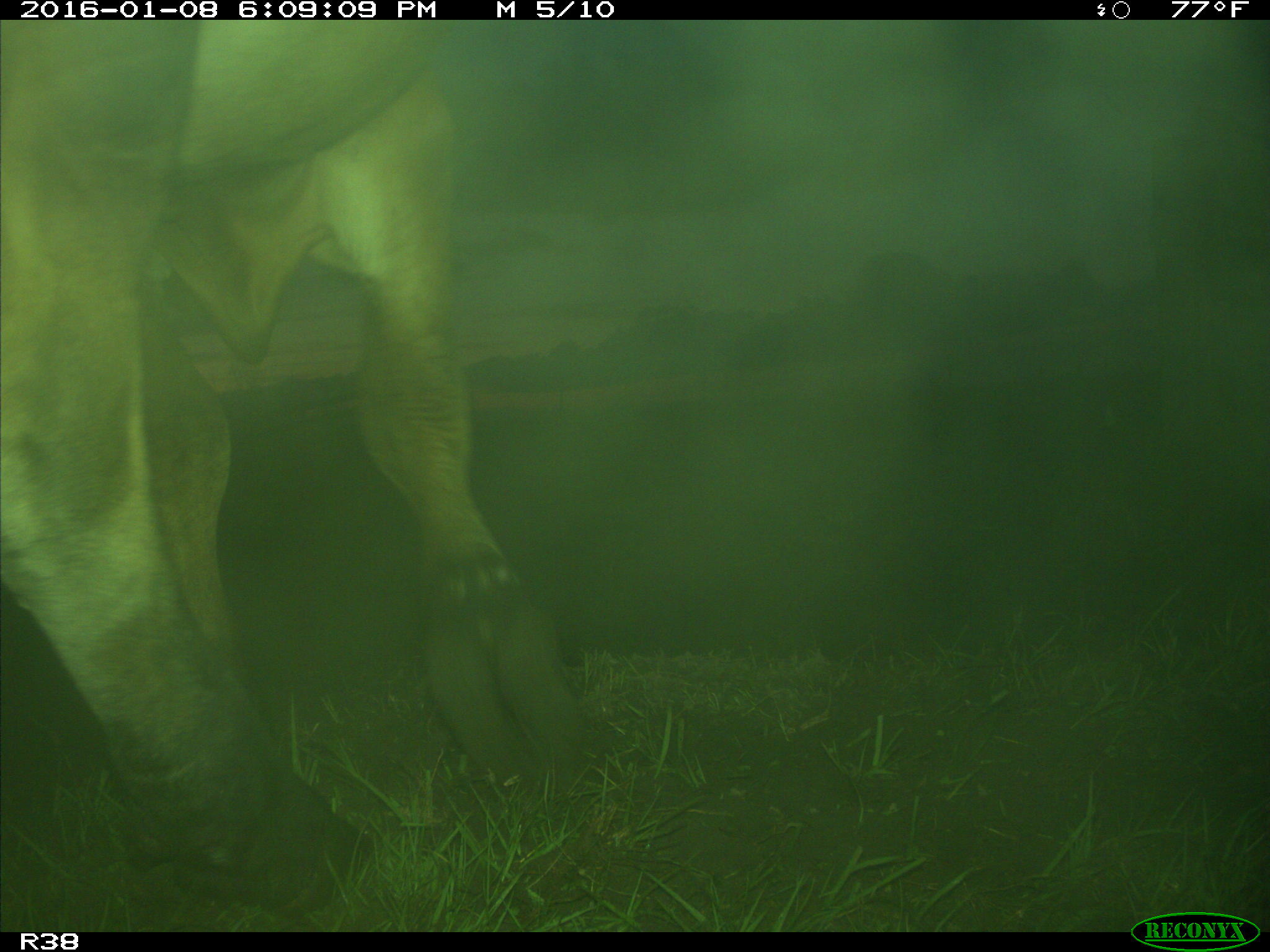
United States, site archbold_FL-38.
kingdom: Animalia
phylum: Chordata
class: Mammalia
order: Artiodactyla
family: Bovidae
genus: Bos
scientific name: Bos taurus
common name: domestic cow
Bos taurus (domestic cow).